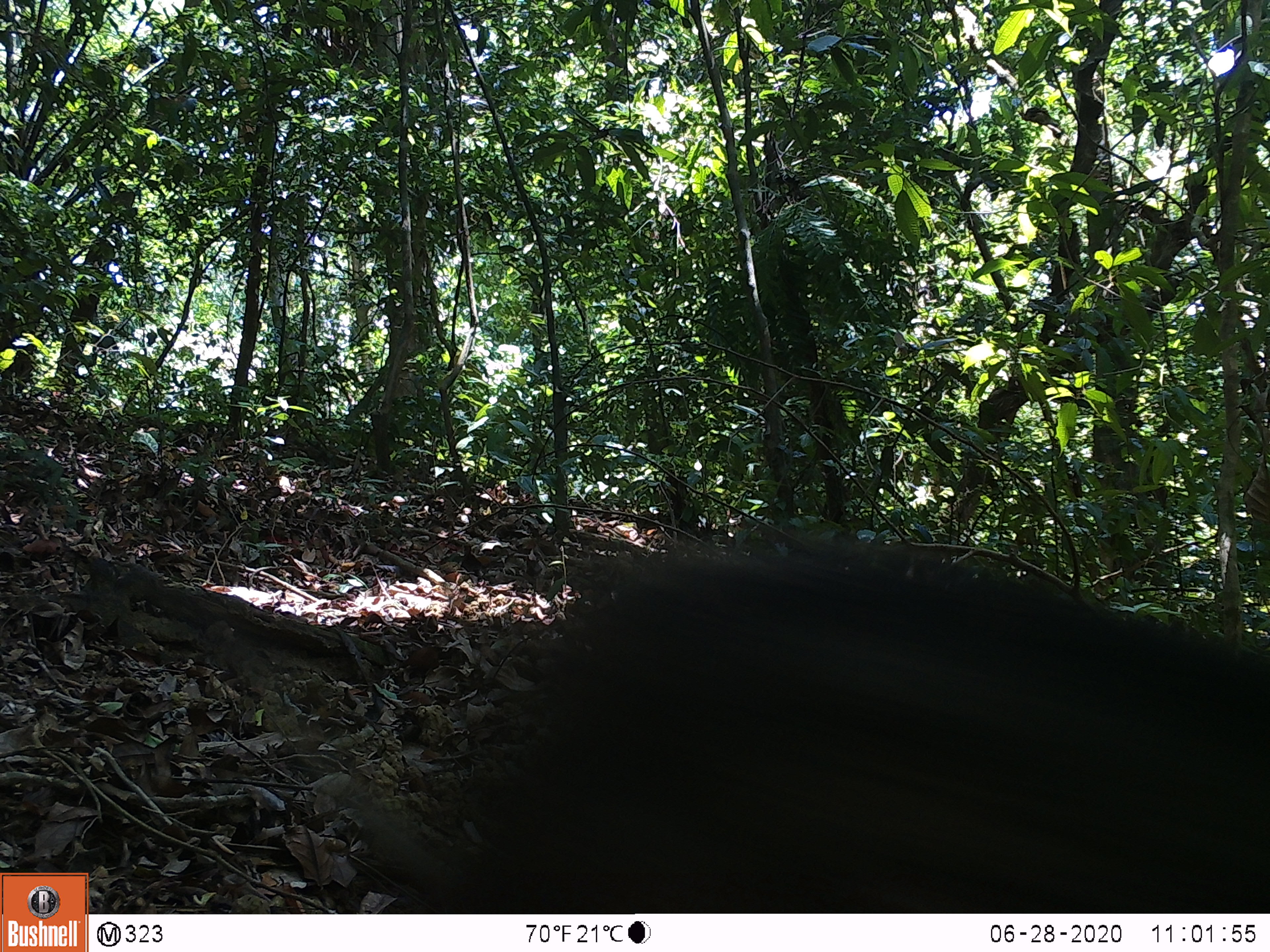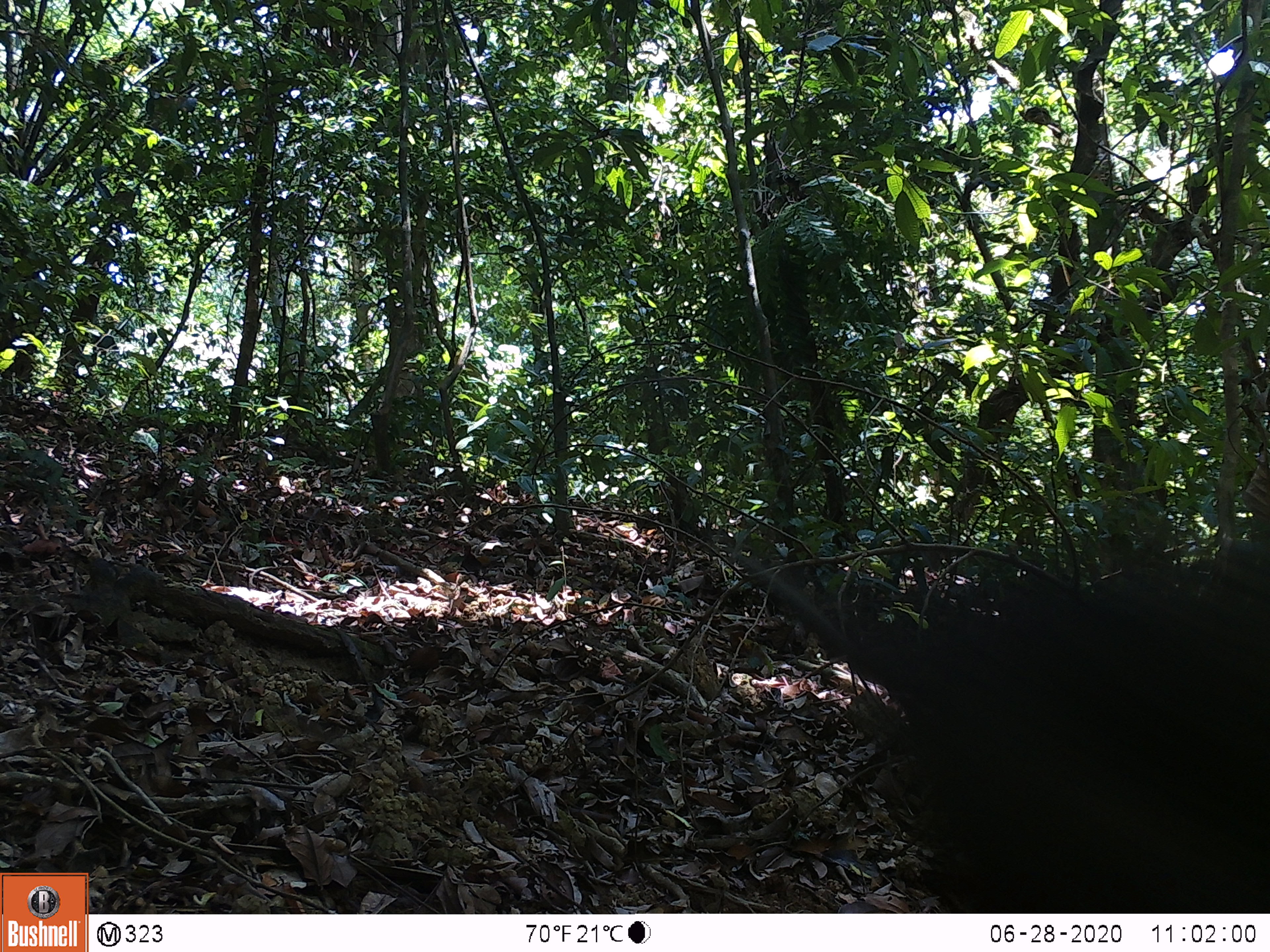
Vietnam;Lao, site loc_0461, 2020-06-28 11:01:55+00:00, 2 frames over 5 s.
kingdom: Animalia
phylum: Chordata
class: Mammalia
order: Artiodactyla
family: Suidae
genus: Sus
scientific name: Sus scrofa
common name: eurasian wild pig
Eurasian wild pig (Sus scrofa). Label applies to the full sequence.